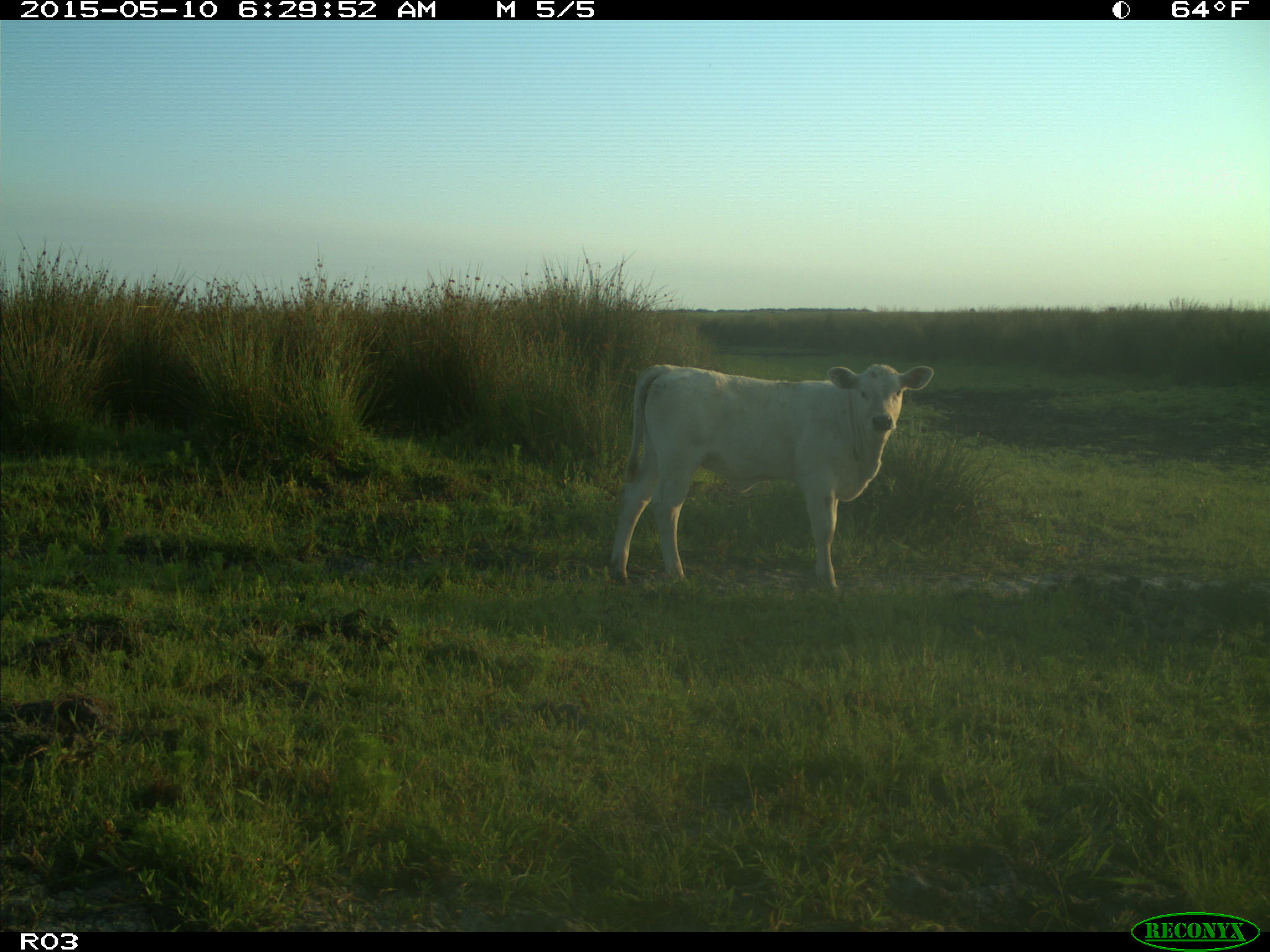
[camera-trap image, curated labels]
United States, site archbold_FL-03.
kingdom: Animalia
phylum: Chordata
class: Mammalia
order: Artiodactyla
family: Bovidae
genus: Bos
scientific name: Bos taurus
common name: domestic cow